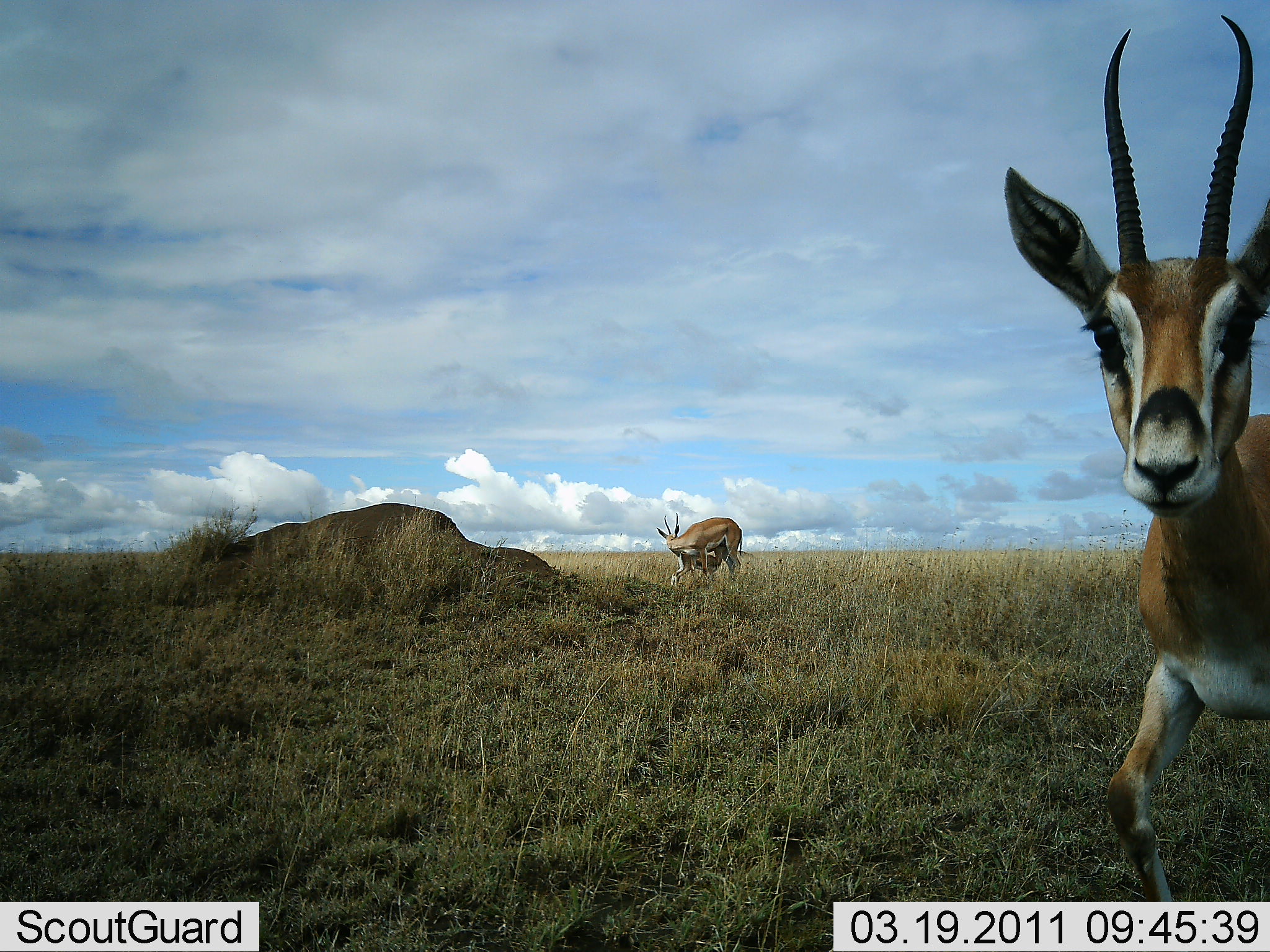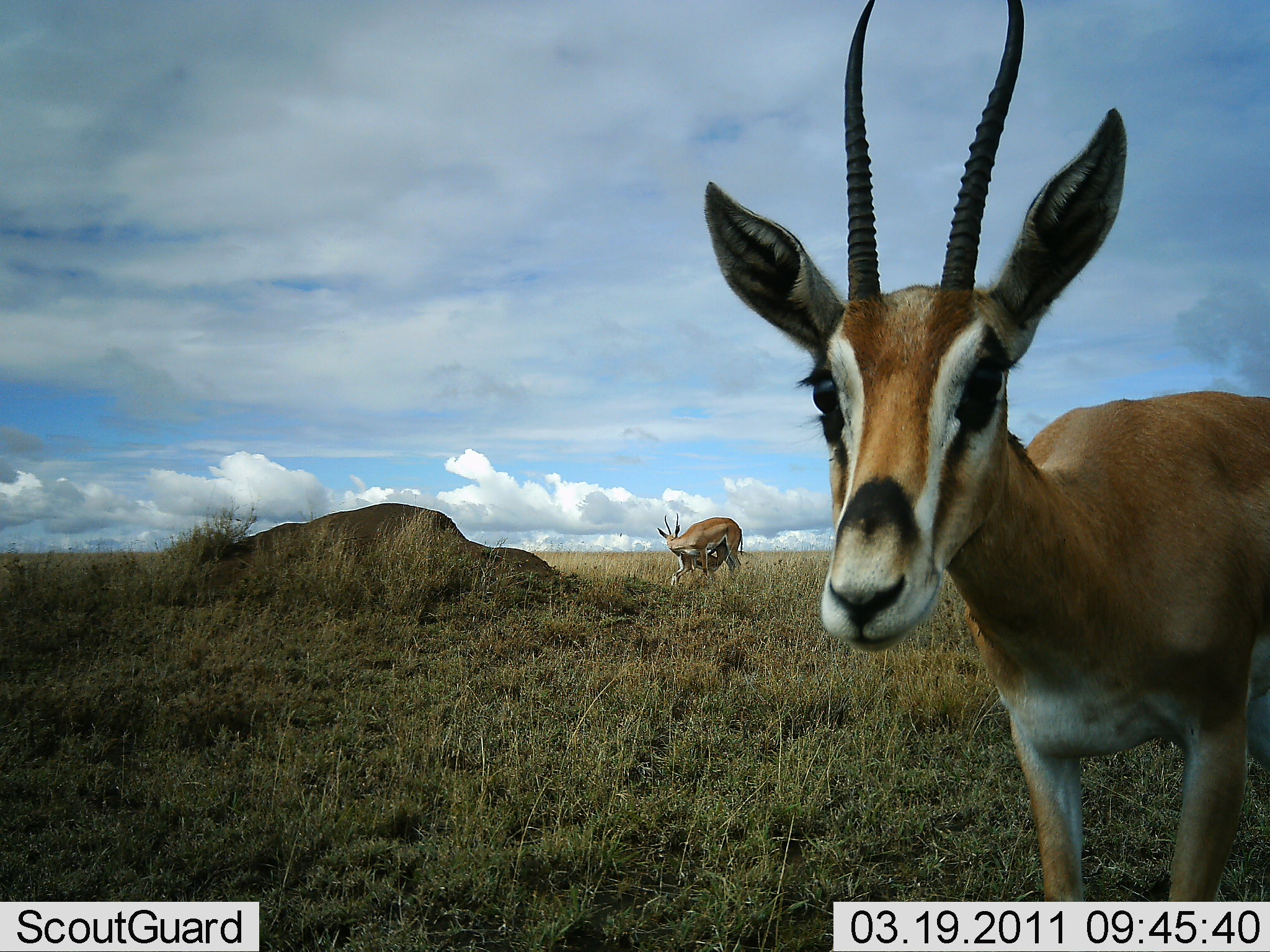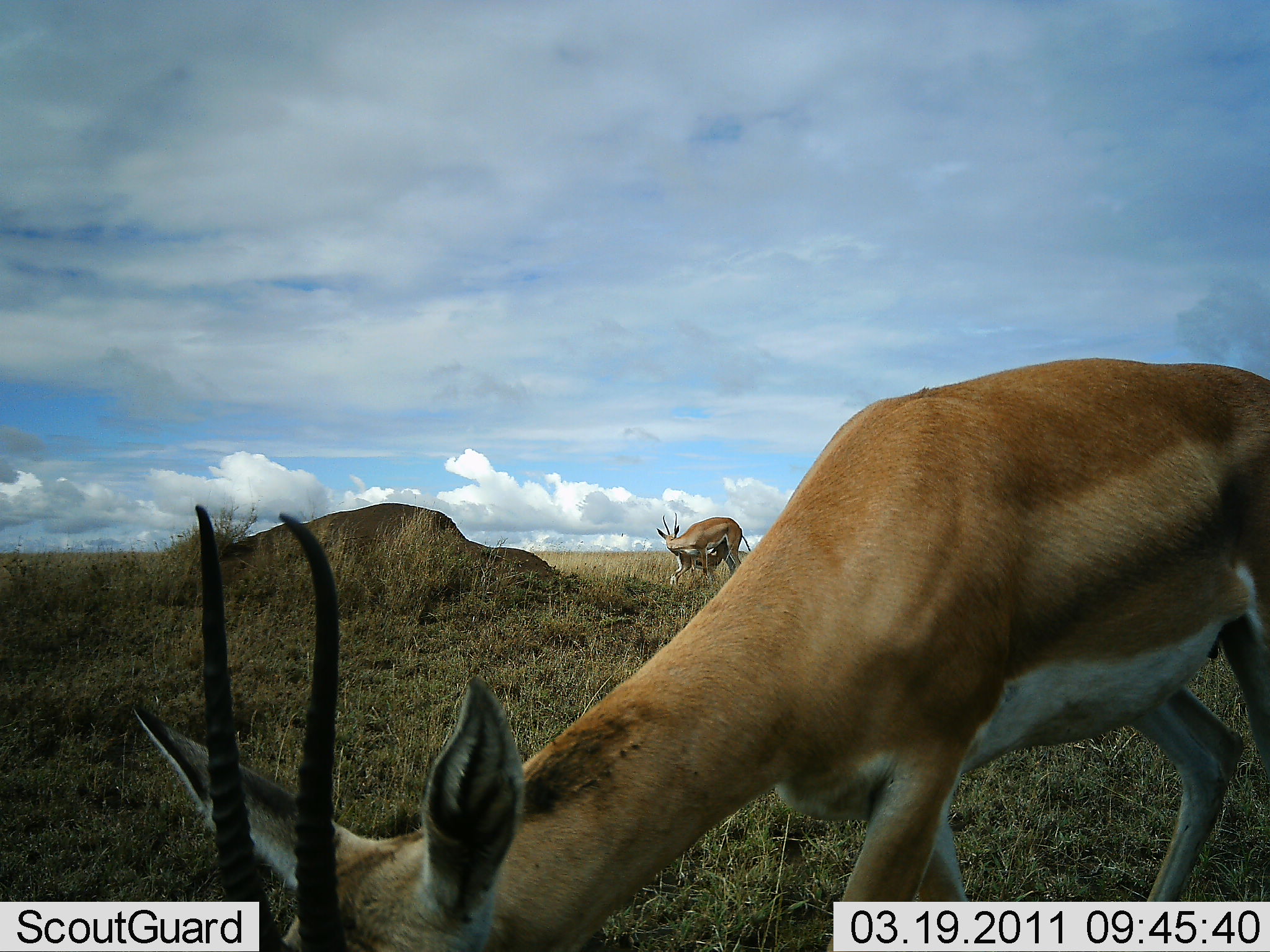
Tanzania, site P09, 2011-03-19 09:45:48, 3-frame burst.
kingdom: Animalia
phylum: Chordata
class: Mammalia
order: Artiodactyla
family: Bovidae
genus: Nanger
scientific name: Nanger granti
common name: grant's gazelle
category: gazellegrants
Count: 3.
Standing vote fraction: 64%.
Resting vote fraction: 0%.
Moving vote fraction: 27%.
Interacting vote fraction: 27%.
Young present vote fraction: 73%.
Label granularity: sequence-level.